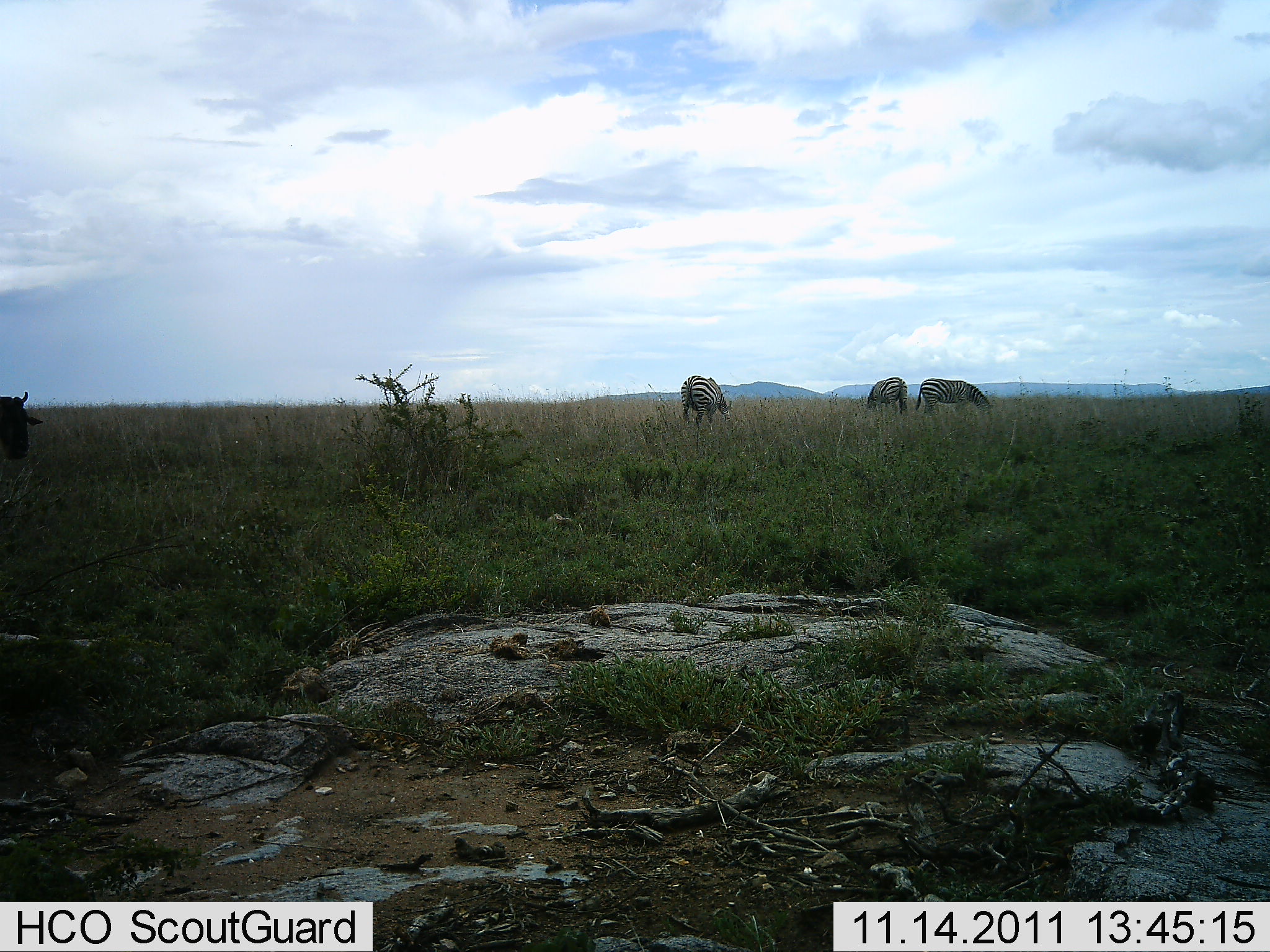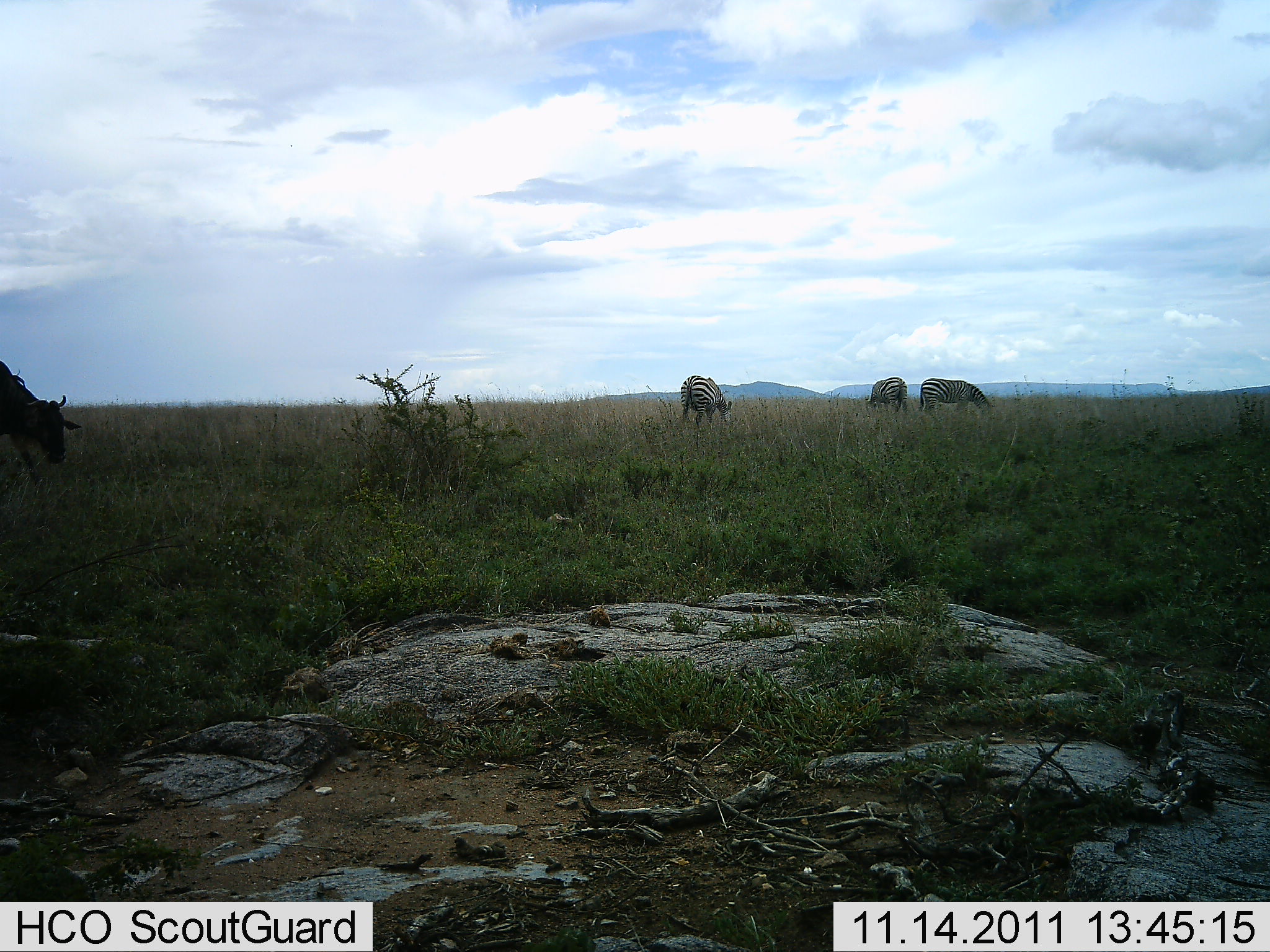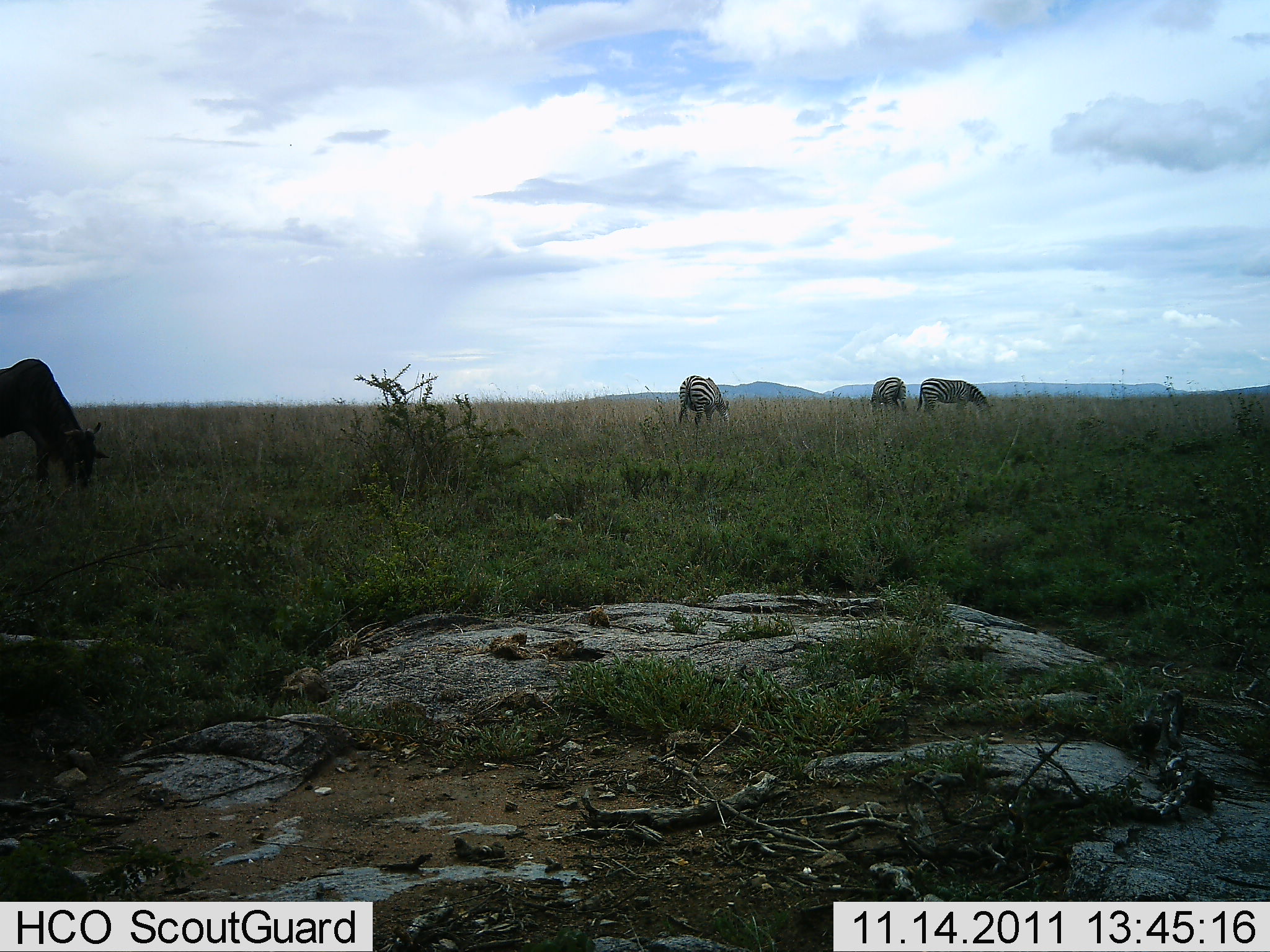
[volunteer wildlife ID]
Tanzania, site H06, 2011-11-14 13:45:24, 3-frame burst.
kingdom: Animalia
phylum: Chordata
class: Mammalia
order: Artiodactyla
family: Bovidae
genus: Connochaetes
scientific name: Connochaetes taurinus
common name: blue wildebeest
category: wildebeest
Wildebeest (blue wildebeest) (Connochaetes taurinus), count 1. Behavior (volunteer vote fractions): standing 13%, resting 0%, moving 60%, interacting 0%. Young present (vote fraction): 0%. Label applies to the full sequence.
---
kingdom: Animalia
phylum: Chordata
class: Mammalia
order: Perissodactyla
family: Equidae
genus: Equus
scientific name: Equus quagga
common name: plains zebra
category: zebra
Zebra (plains zebra) (Equus quagga), count 3. Behavior (volunteer vote fractions): standing 35%, resting 0%, moving 0%, interacting 0%. Young present (vote fraction): 0%. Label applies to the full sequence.